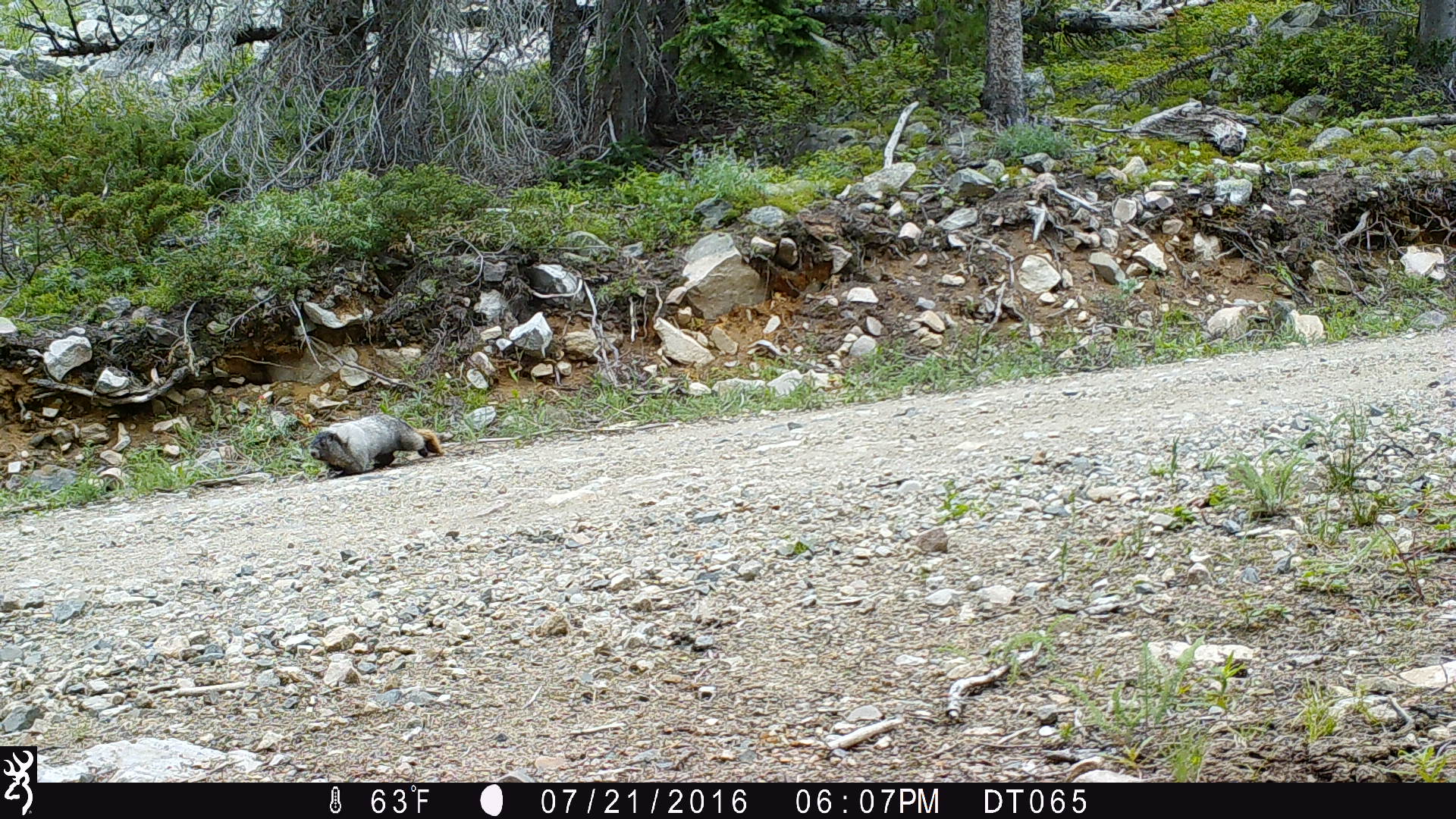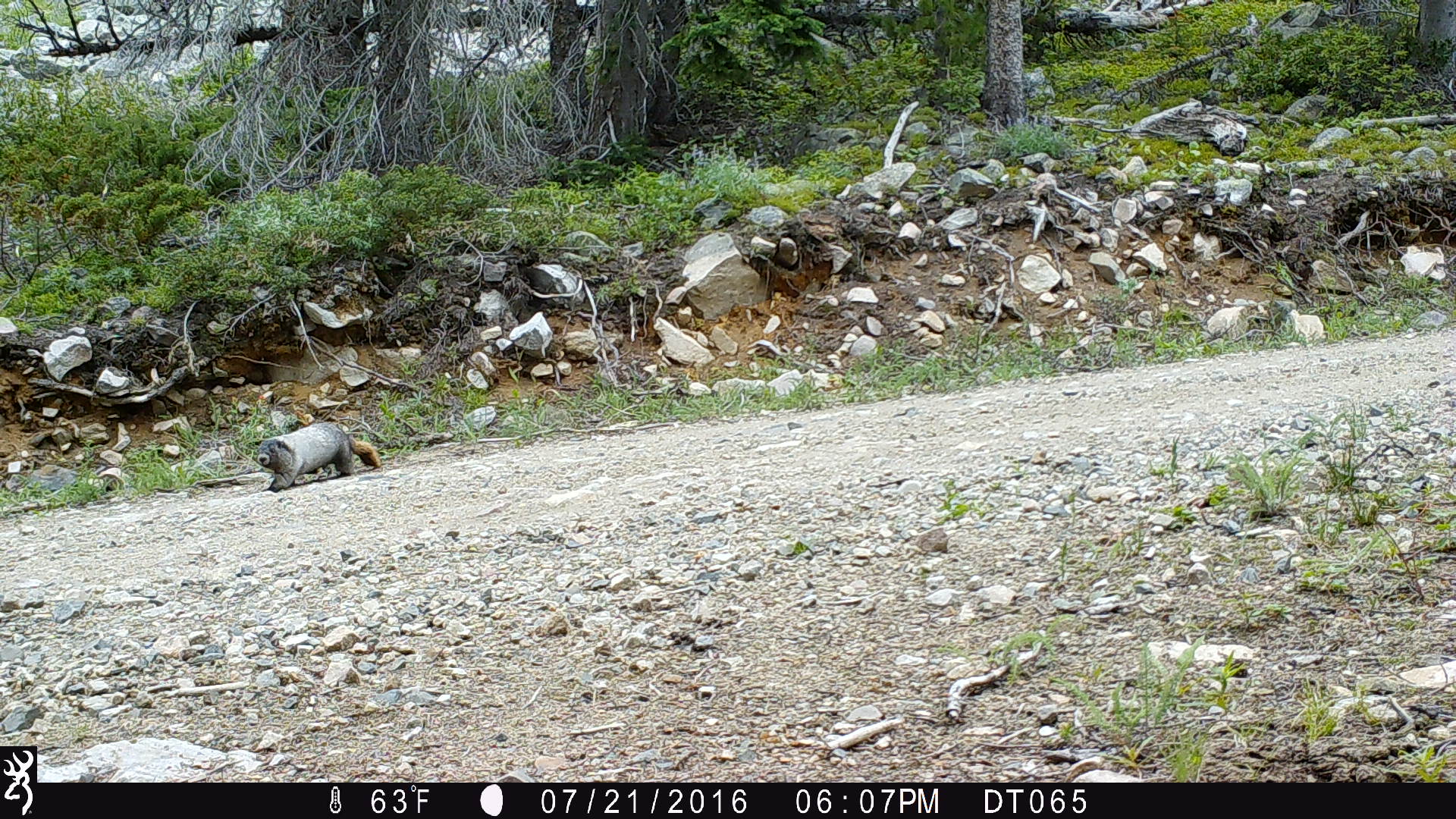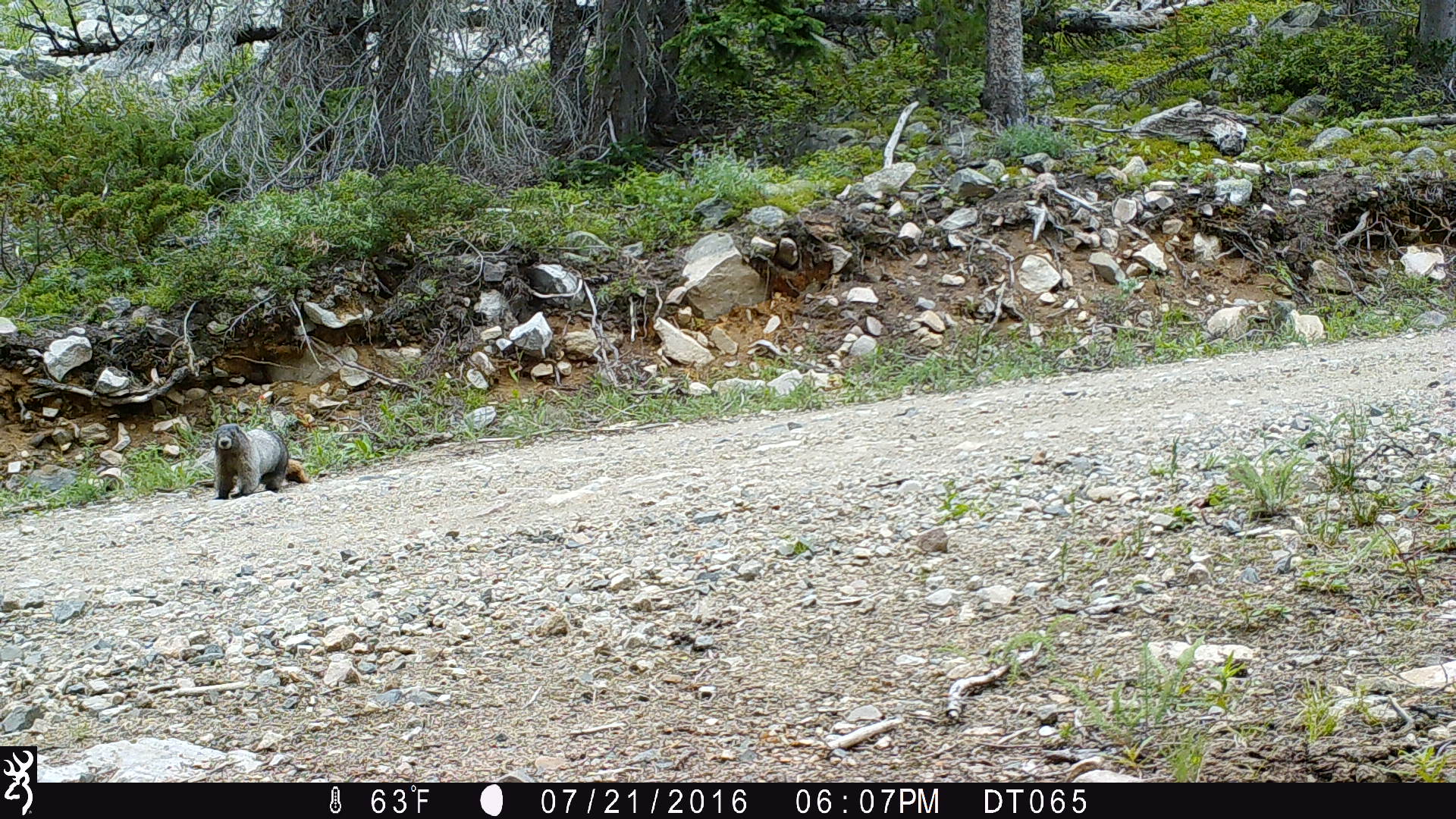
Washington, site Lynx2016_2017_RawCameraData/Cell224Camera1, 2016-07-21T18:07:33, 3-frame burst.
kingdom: Animalia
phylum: Chordata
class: Mammalia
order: Rodentia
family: Sciuridae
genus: Marmota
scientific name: Marmota caligata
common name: hoary marmot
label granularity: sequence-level